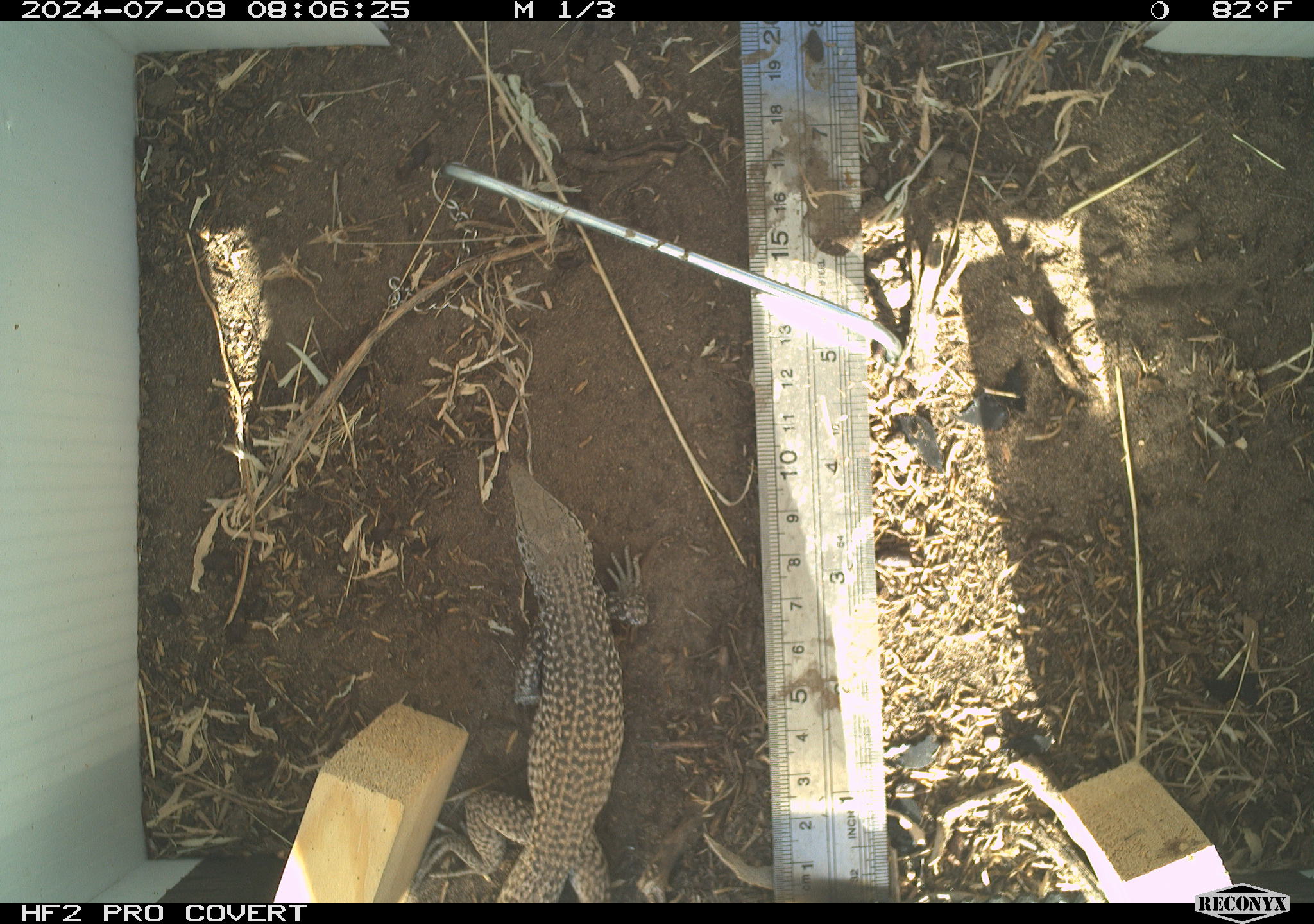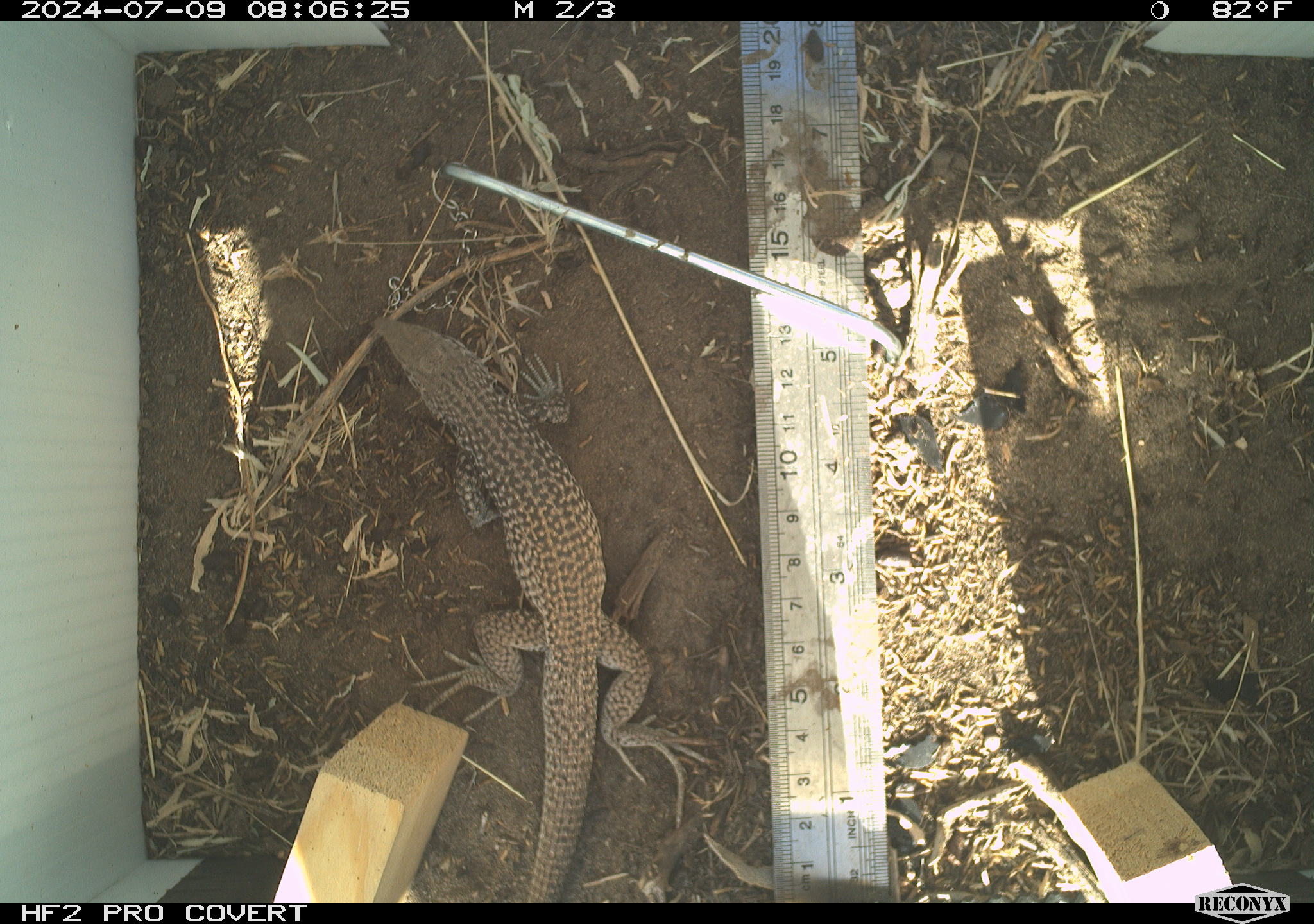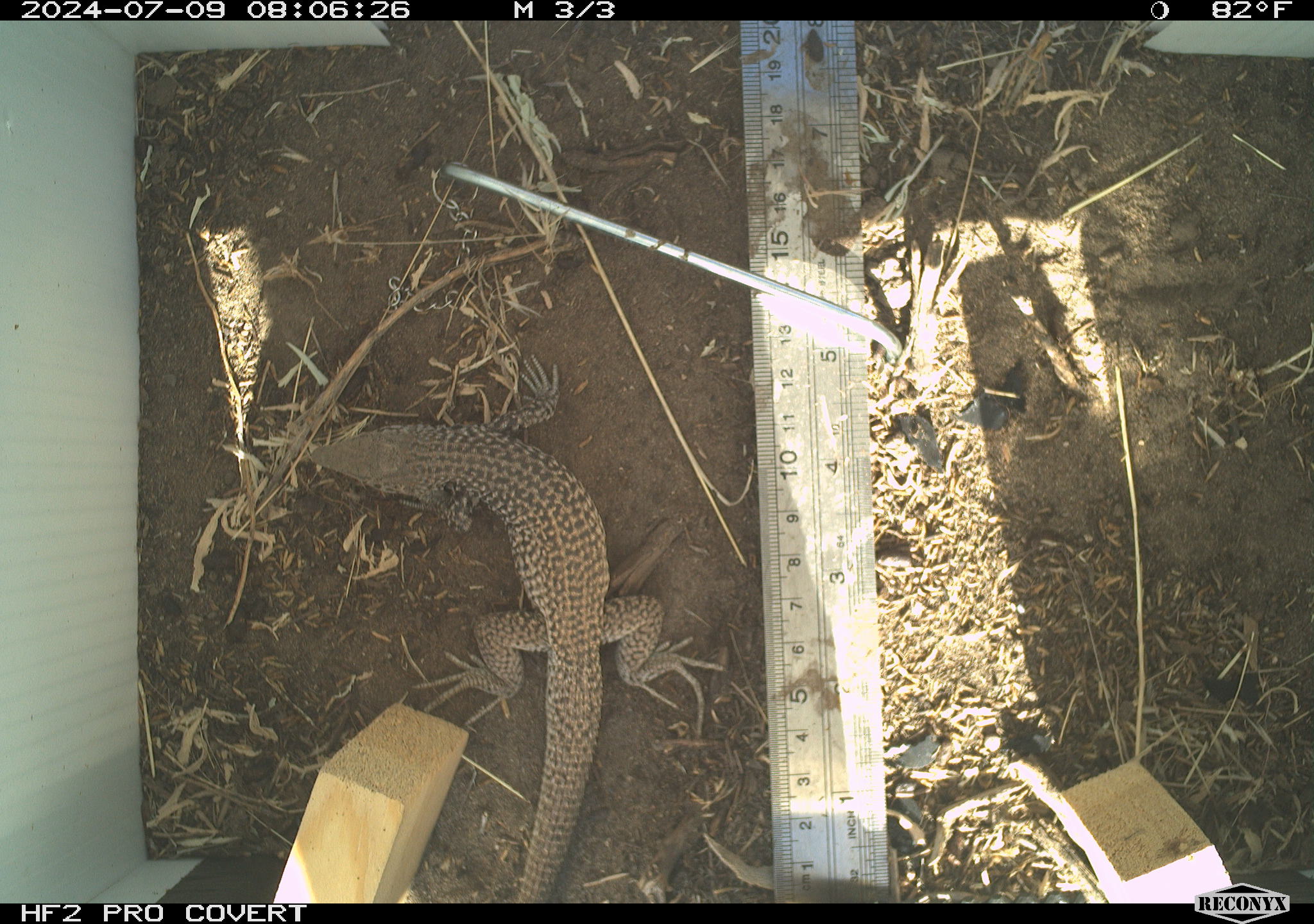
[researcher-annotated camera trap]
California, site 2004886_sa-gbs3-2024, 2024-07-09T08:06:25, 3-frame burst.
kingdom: Animalia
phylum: Chordata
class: Reptilia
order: Squamata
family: Teiidae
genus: Aspidoscelis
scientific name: Aspidoscelis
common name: whiptail lizards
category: aspidoscelis species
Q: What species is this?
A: Aspidoscelis species (whiptail lizards) (Aspidoscelis).